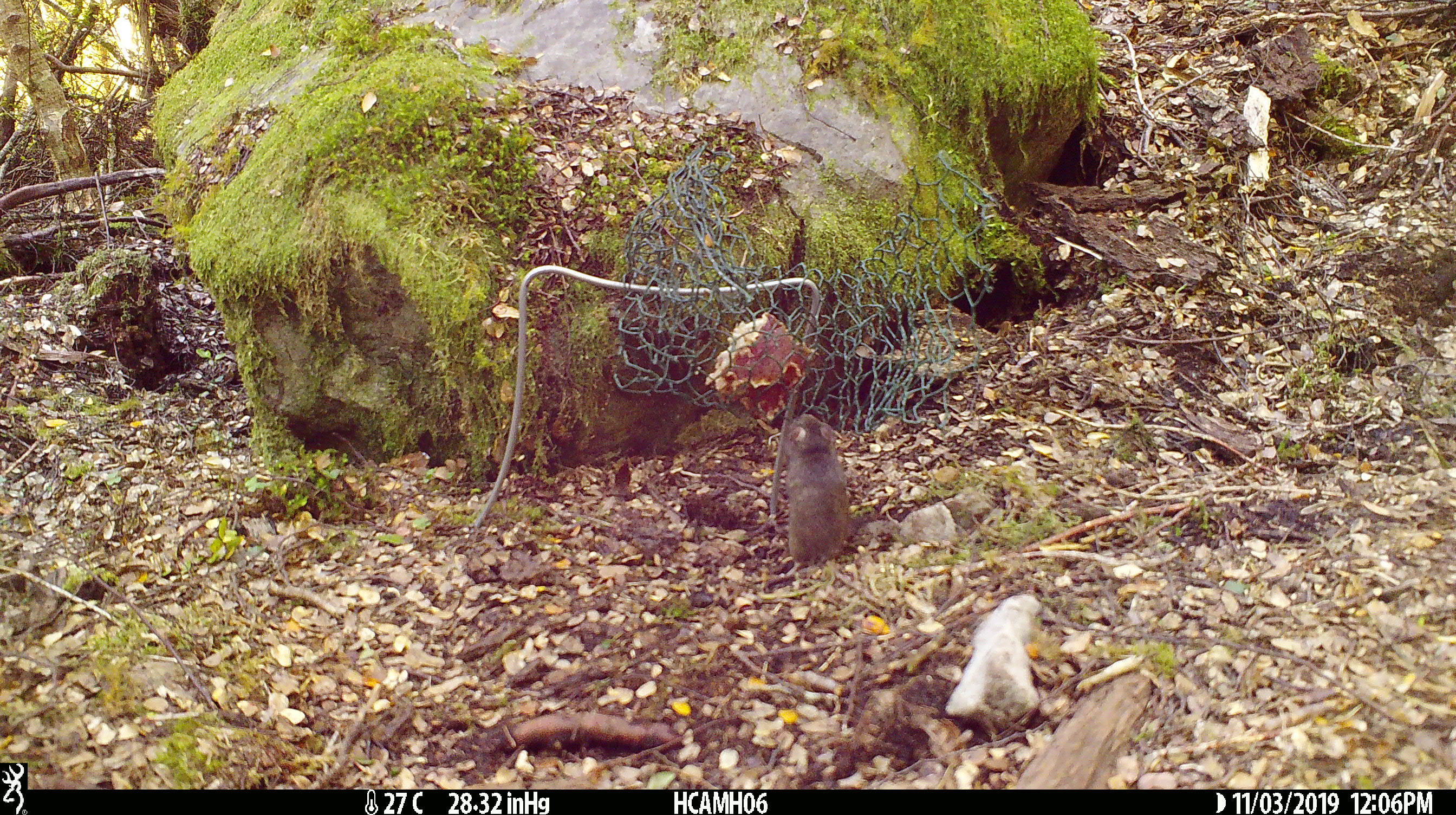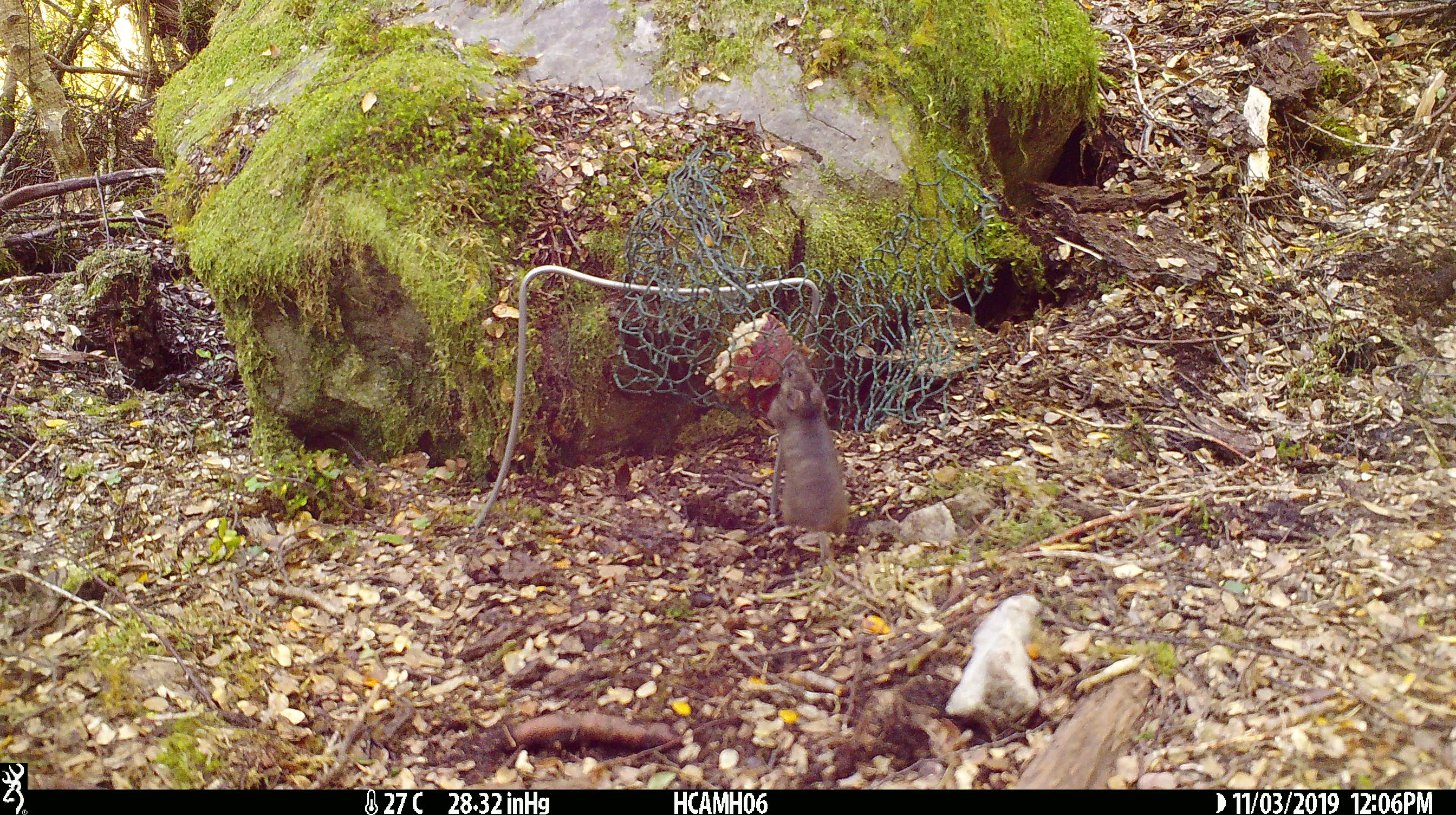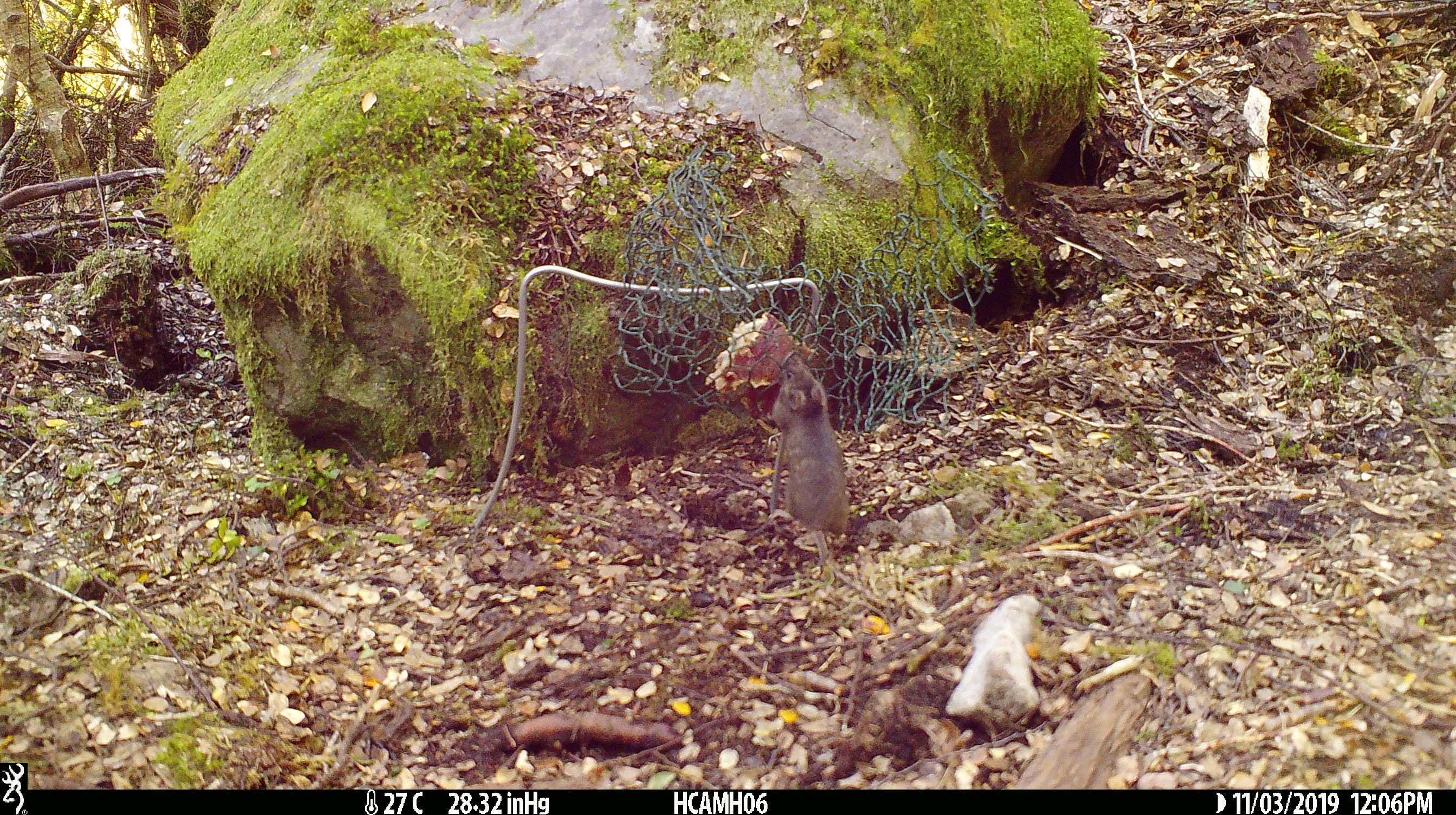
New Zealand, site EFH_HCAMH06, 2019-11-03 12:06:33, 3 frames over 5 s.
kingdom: Animalia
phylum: Chordata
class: Mammalia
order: Rodentia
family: Muridae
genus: Mus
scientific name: Mus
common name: mouse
Mouse (Mus).